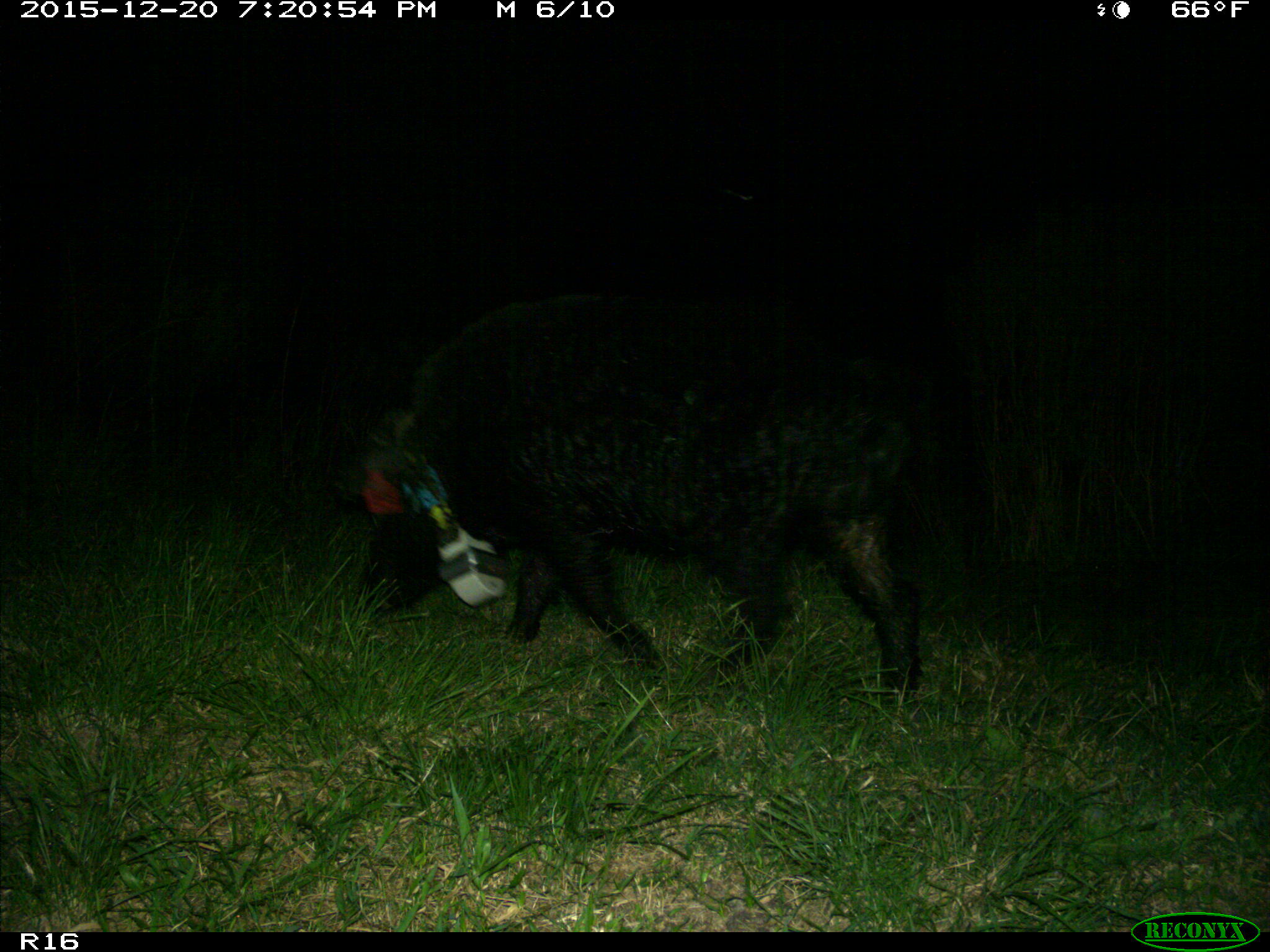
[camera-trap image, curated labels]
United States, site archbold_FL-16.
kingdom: Animalia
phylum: Chordata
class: Mammalia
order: Artiodactyla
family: Suidae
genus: Sus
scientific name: Sus scrofa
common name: wild boar